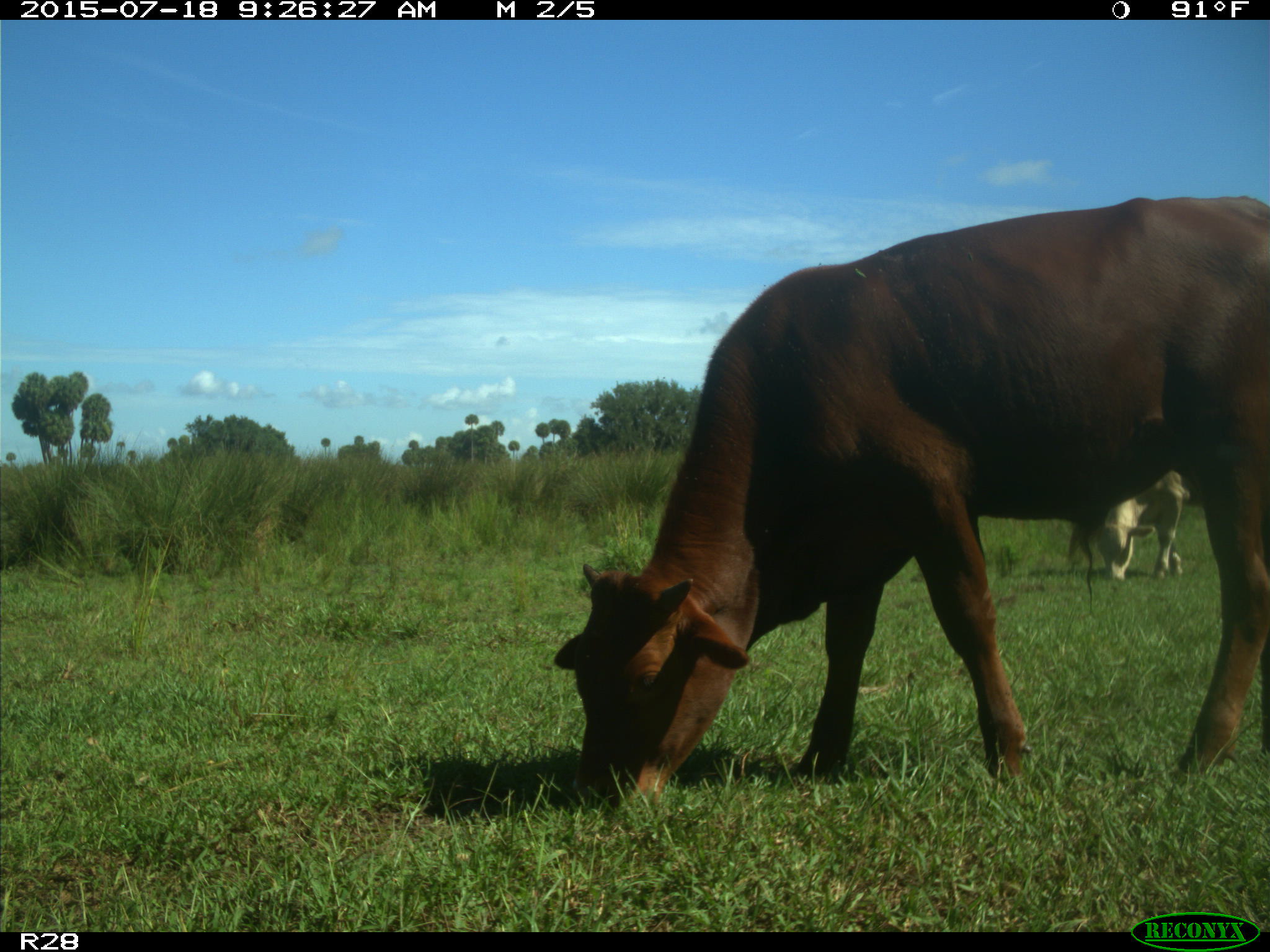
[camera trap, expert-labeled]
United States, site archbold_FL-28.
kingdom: Animalia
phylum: Chordata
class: Mammalia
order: Artiodactyla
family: Bovidae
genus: Bos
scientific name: Bos taurus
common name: domestic cow